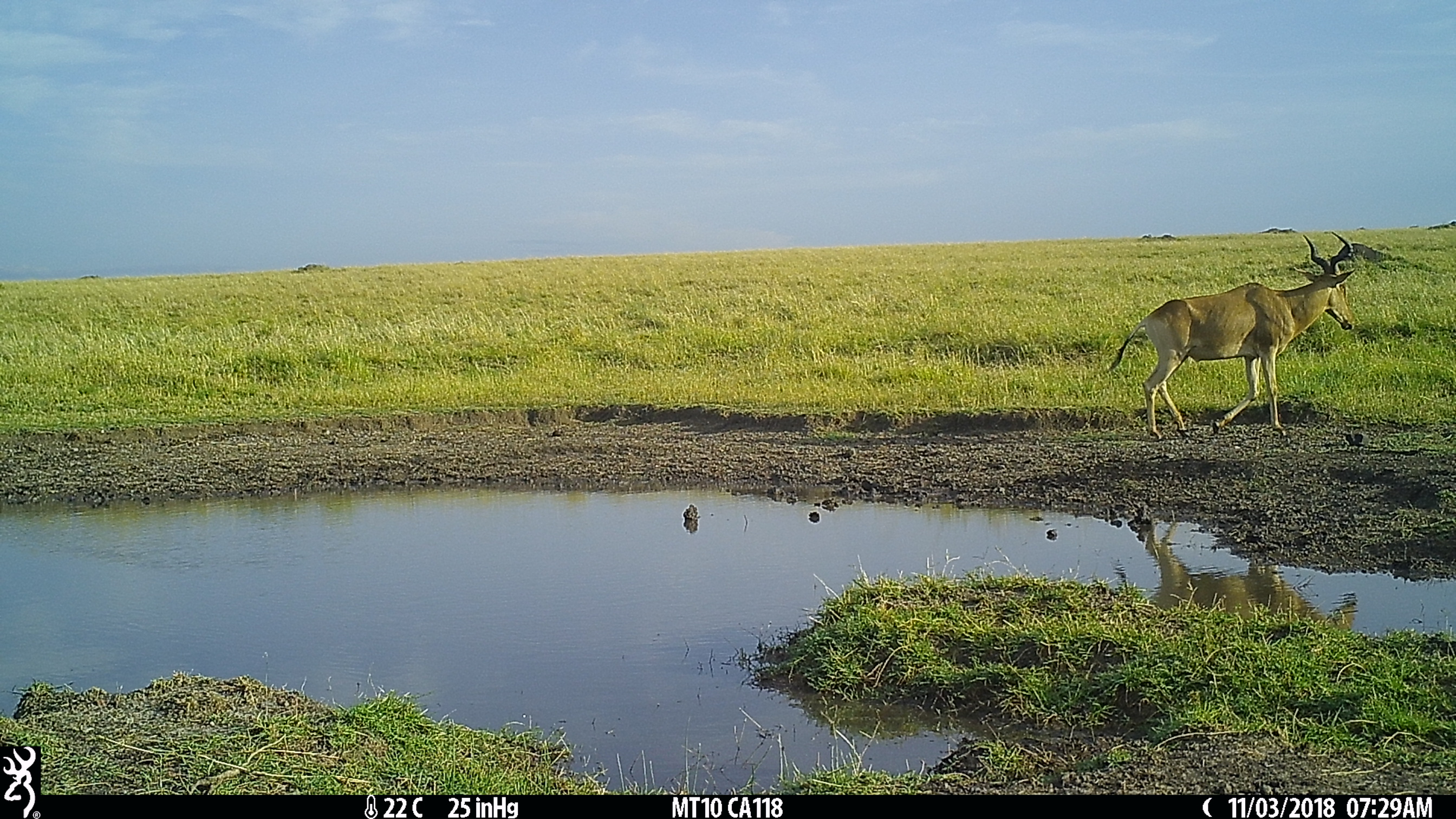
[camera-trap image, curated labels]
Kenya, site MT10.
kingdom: Animalia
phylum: Chordata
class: Mammalia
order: Artiodactyla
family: Bovidae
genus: Alcelaphus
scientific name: Alcelaphus buselaphus cokii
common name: coke's hartebeest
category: hartebeest cokes